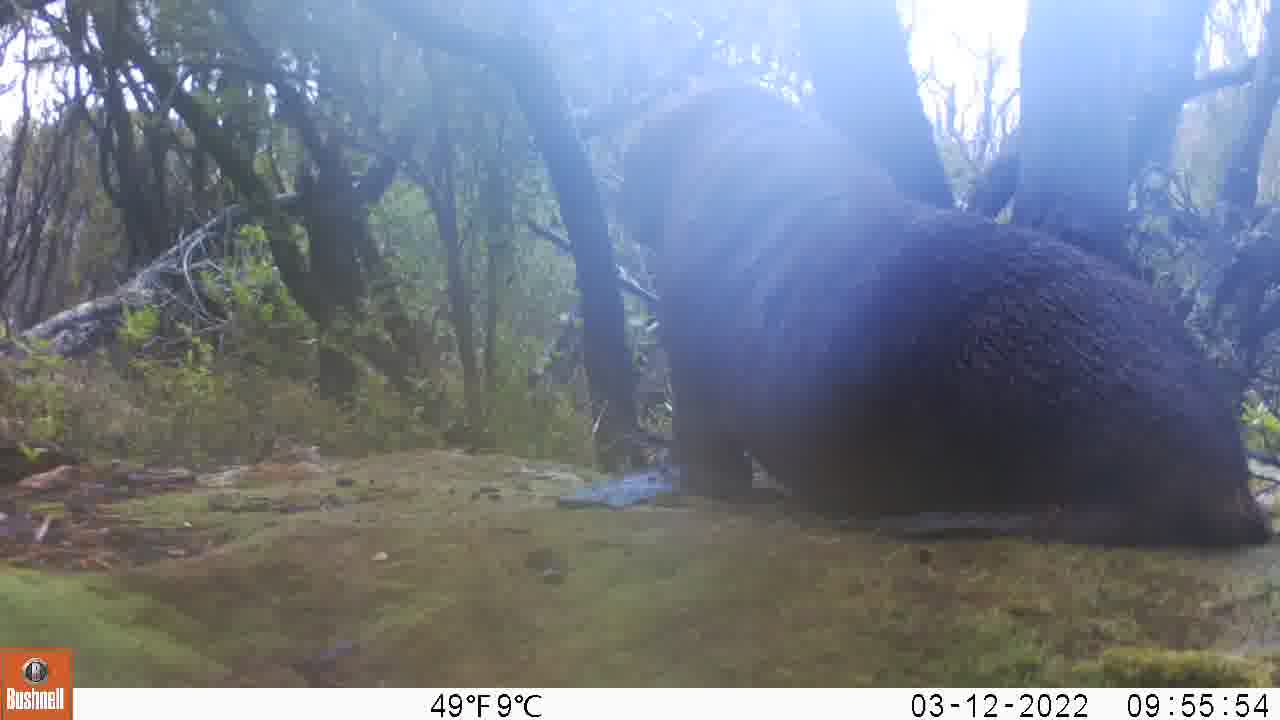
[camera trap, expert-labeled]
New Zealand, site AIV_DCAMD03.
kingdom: Animalia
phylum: Chordata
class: Mammalia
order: Carnivora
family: Otariidae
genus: Phocarctos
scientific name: Phocarctos hookeri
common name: new zealand sea lion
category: sealion